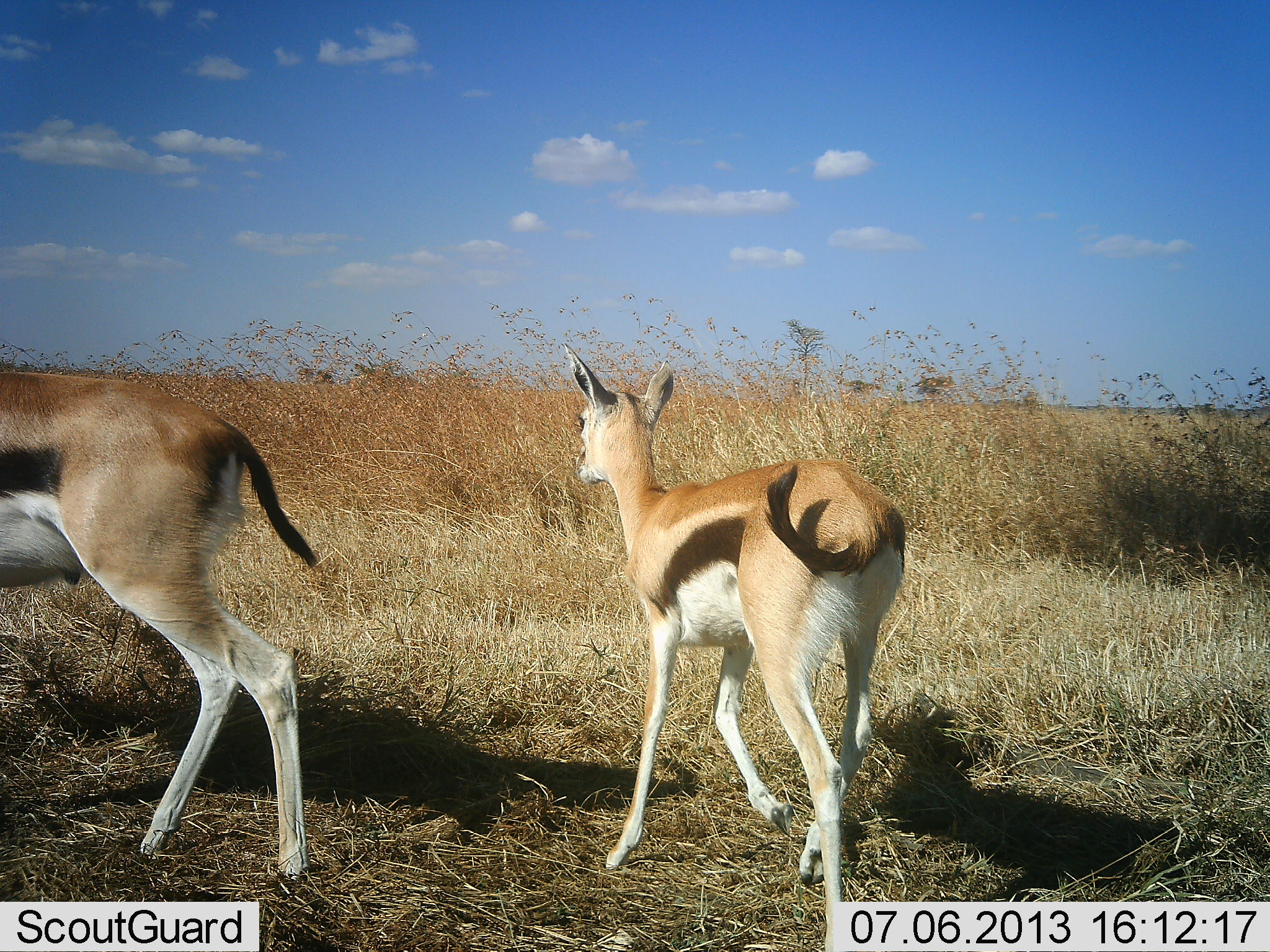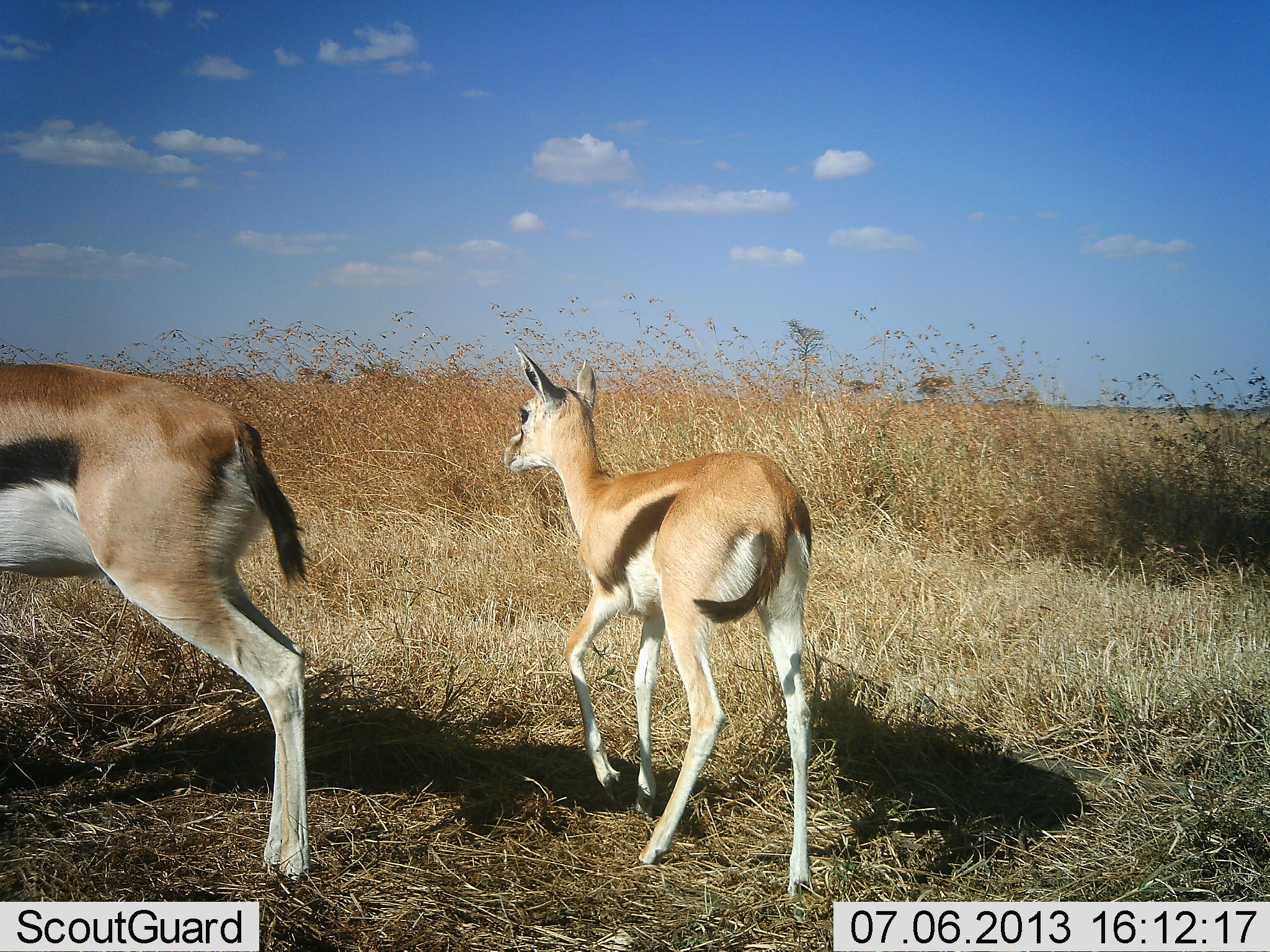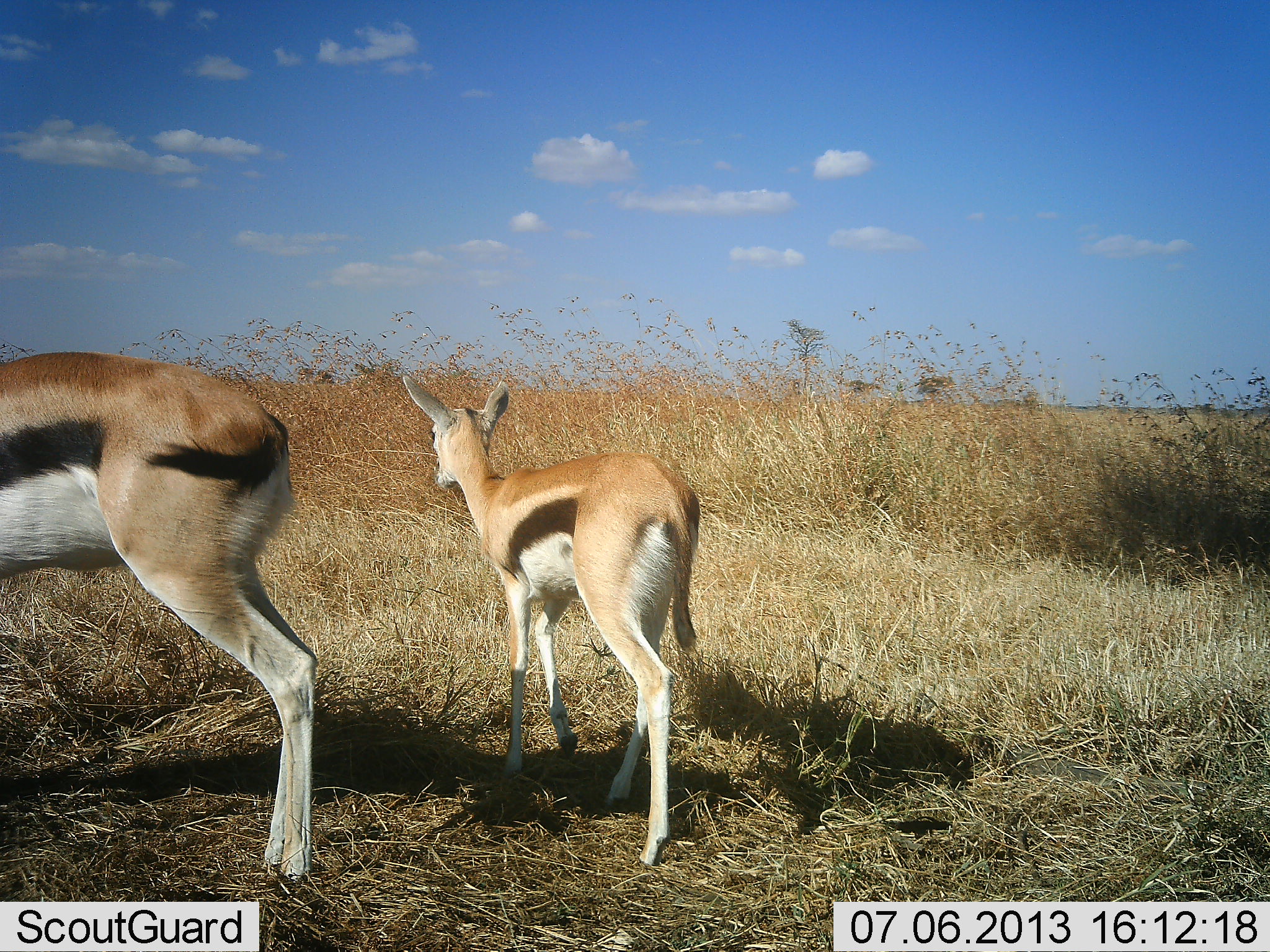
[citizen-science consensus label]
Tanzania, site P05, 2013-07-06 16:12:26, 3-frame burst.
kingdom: Animalia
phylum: Chordata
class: Mammalia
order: Artiodactyla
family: Bovidae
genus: Eudorcas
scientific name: Eudorcas thomsonii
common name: thomson's gazelle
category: gazellethomsons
Gazellethomsons (thomson's gazelle) (Eudorcas thomsonii), count 2. Behavior (volunteer vote fractions): standing 50%, resting 0%, moving 70%, interacting 10%. Young present (vote fraction): 60%. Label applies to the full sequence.